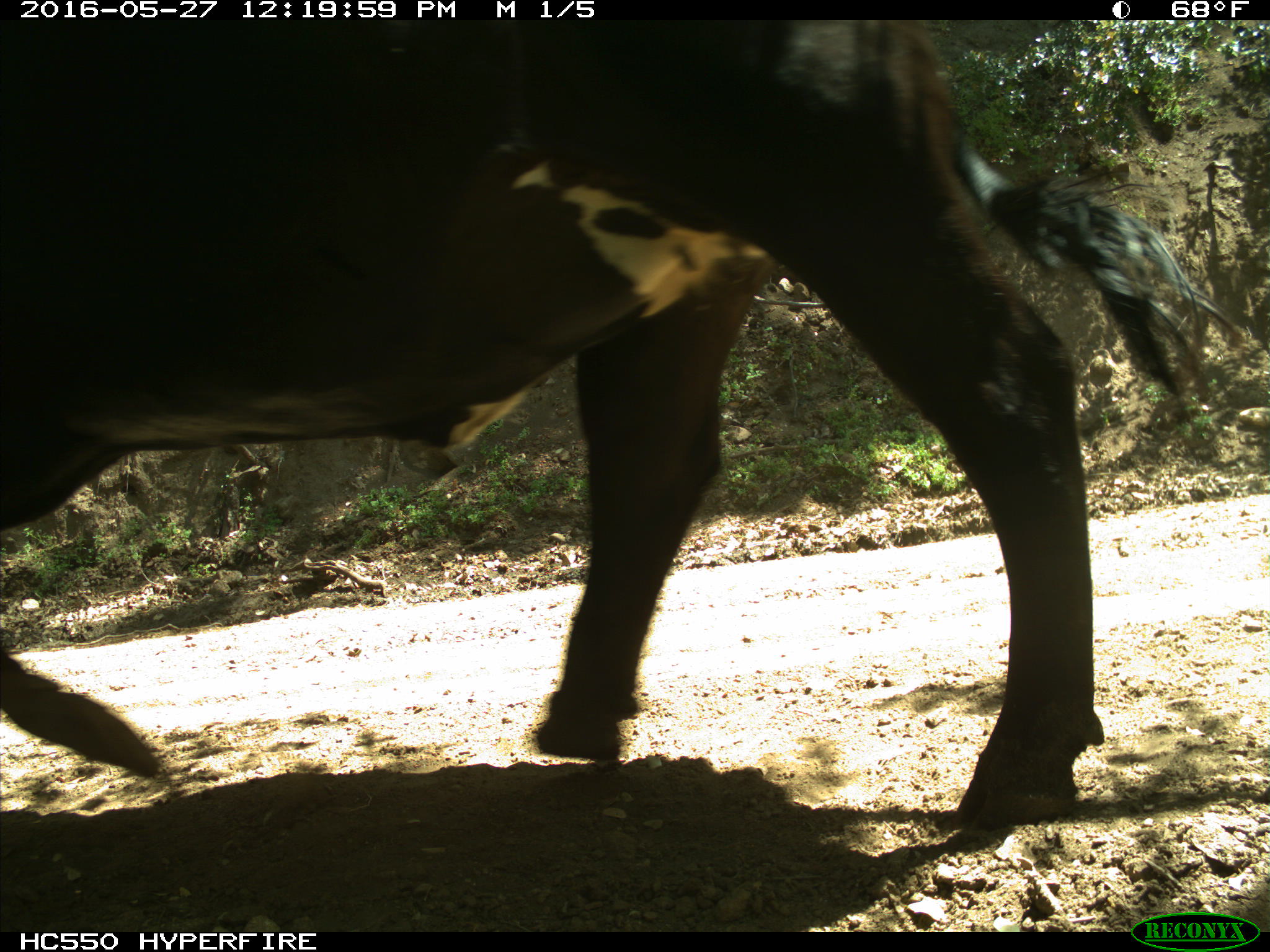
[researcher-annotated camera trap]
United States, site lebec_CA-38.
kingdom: Animalia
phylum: Chordata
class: Mammalia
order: Artiodactyla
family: Bovidae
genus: Bos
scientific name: Bos taurus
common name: domestic cow